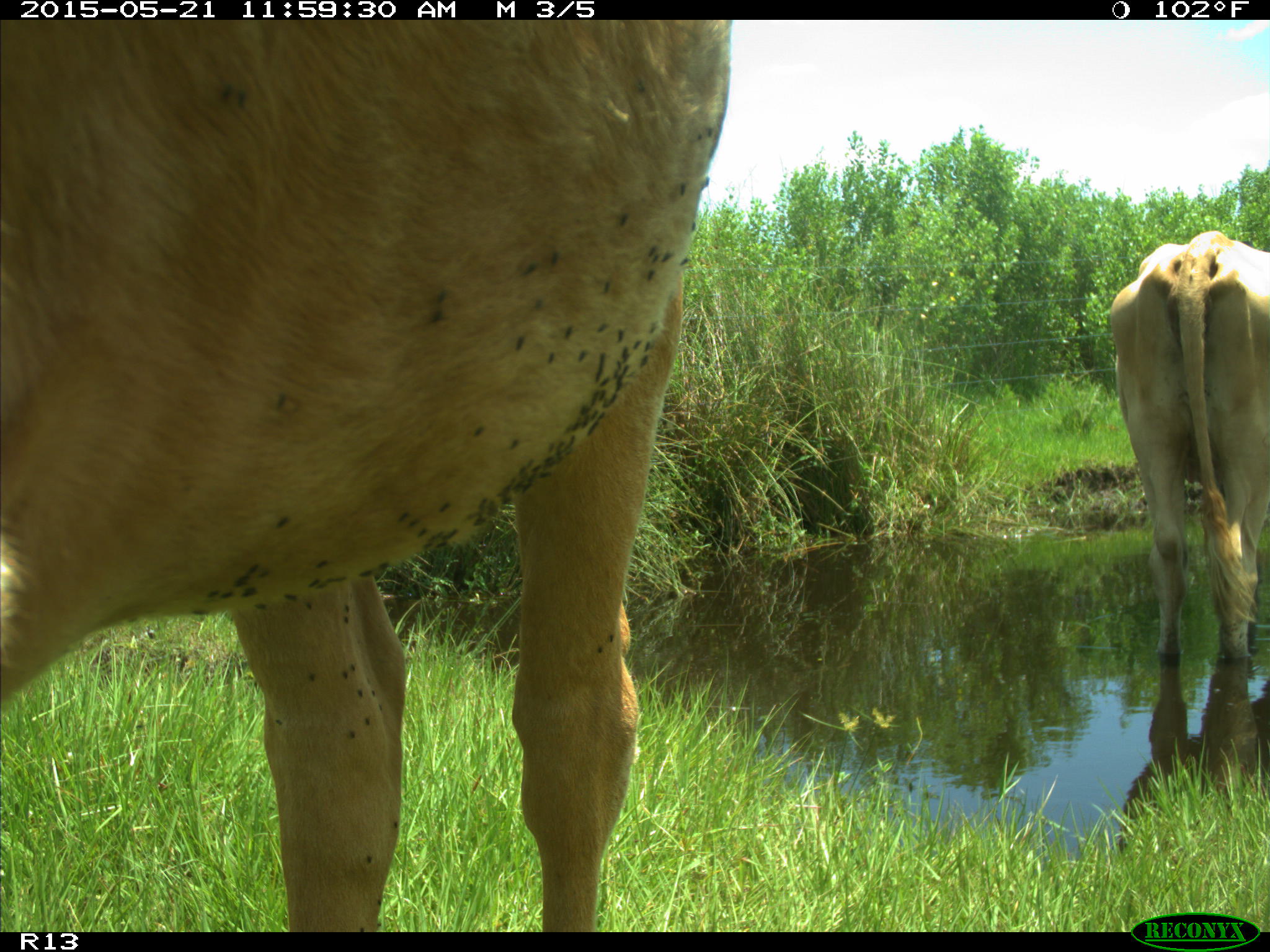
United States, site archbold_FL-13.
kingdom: Animalia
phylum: Chordata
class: Mammalia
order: Artiodactyla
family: Bovidae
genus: Bos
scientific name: Bos taurus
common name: domestic cow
Bos taurus (domestic cow).